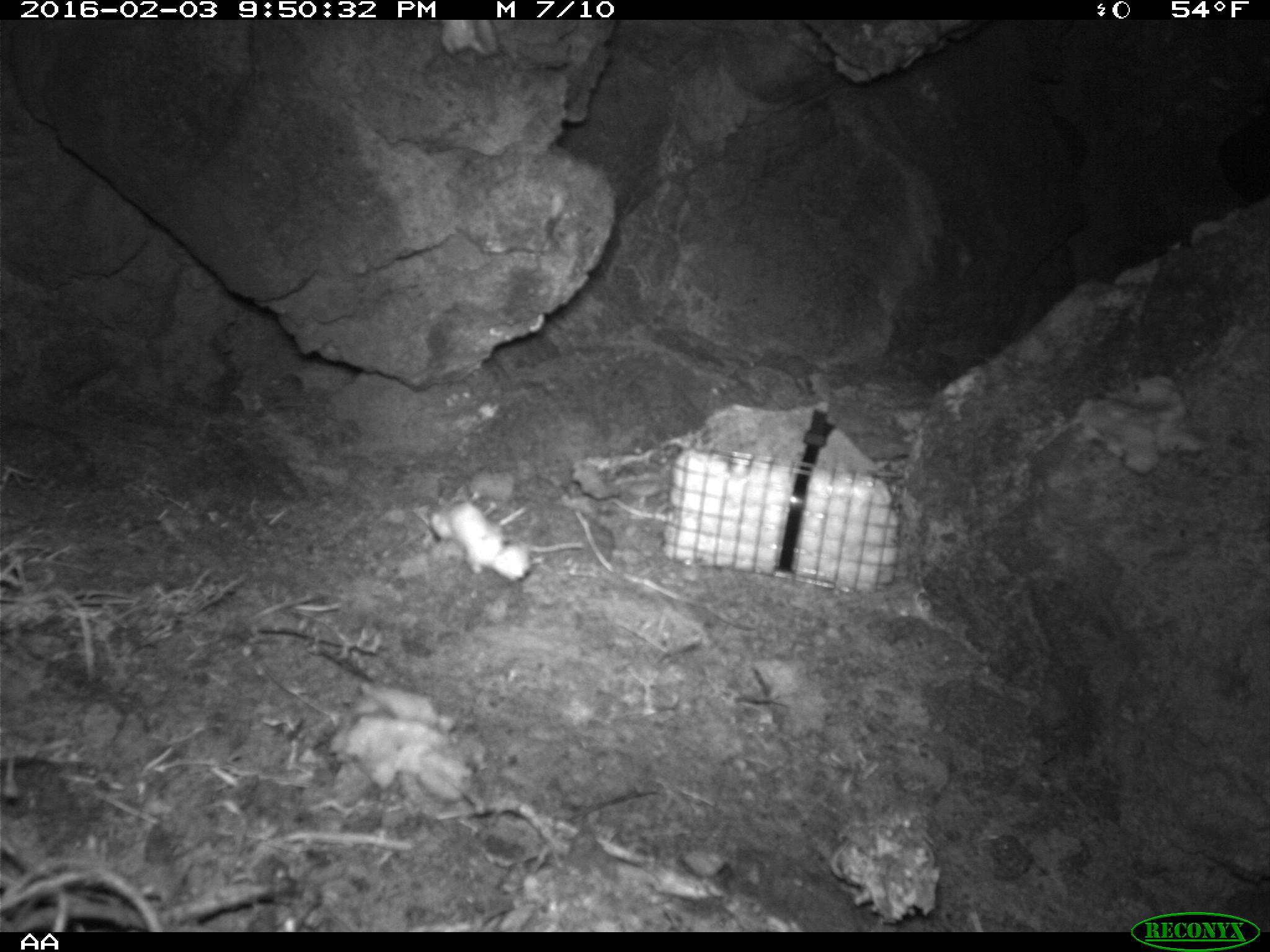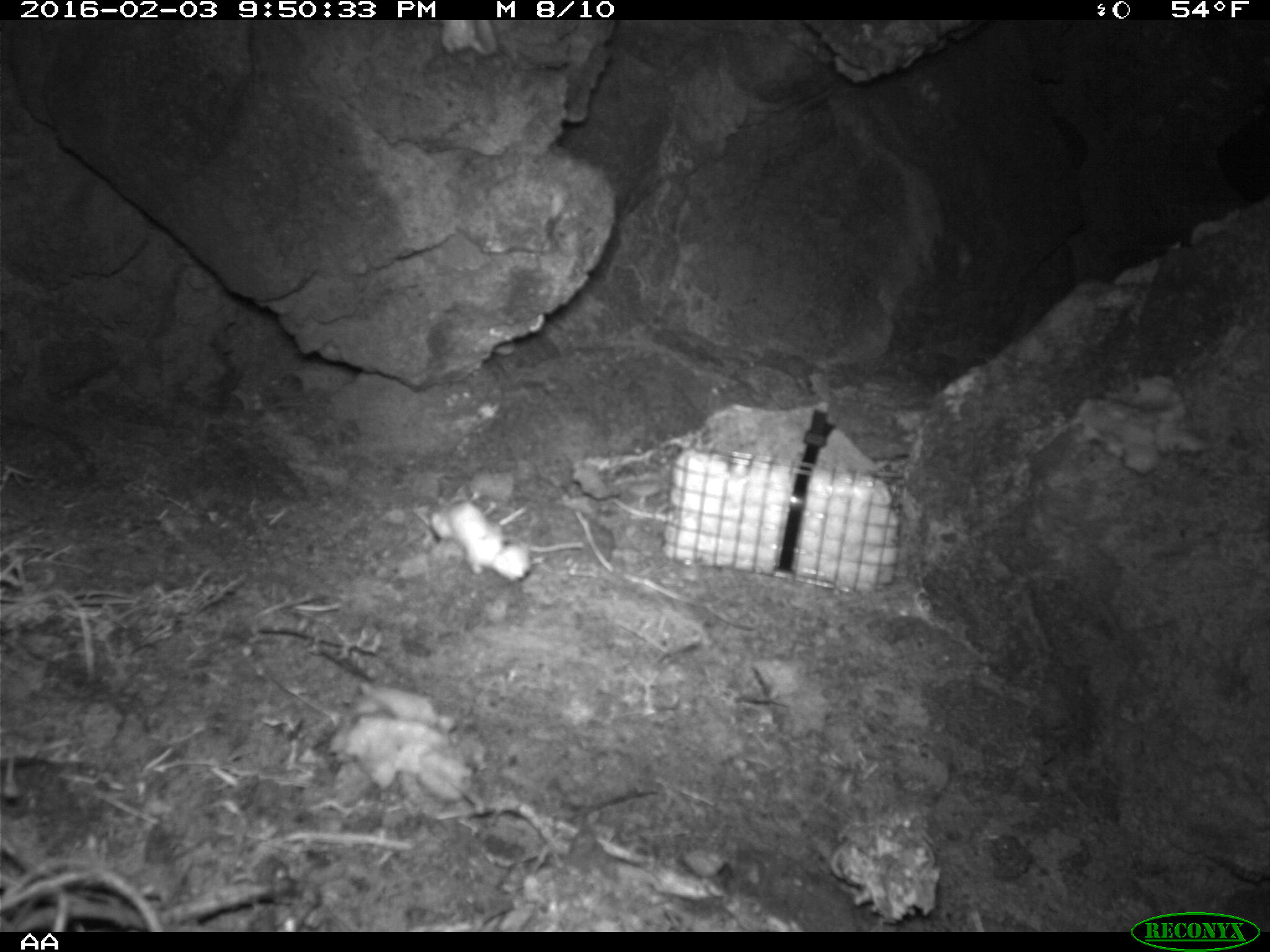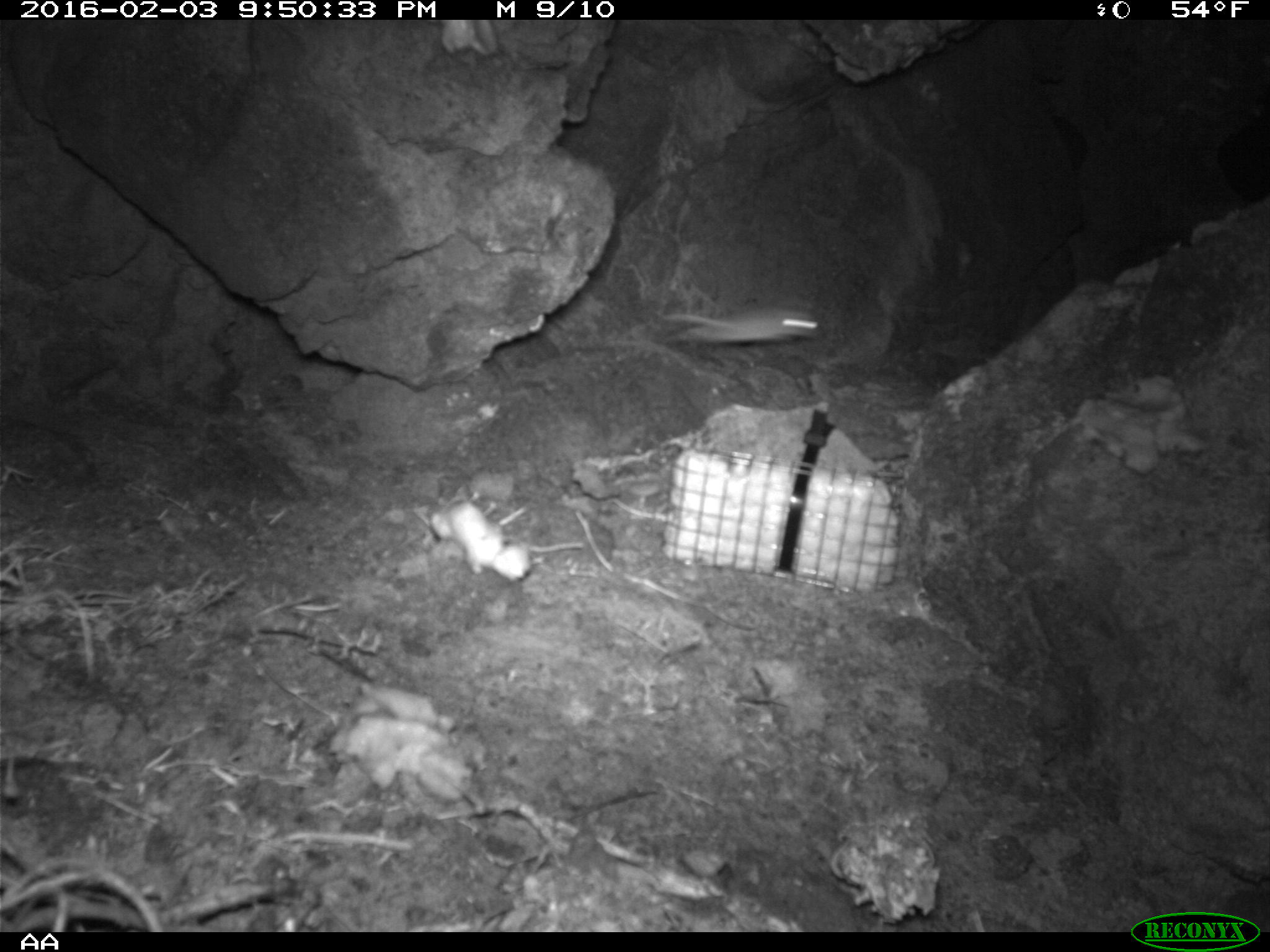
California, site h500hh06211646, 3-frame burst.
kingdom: Animalia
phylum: Chordata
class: Mammalia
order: Rodentia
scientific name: Rodentia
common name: rodent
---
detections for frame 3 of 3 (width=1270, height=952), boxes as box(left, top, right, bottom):
rodent: box(663, 305, 822, 345); box(486, 516, 583, 552)